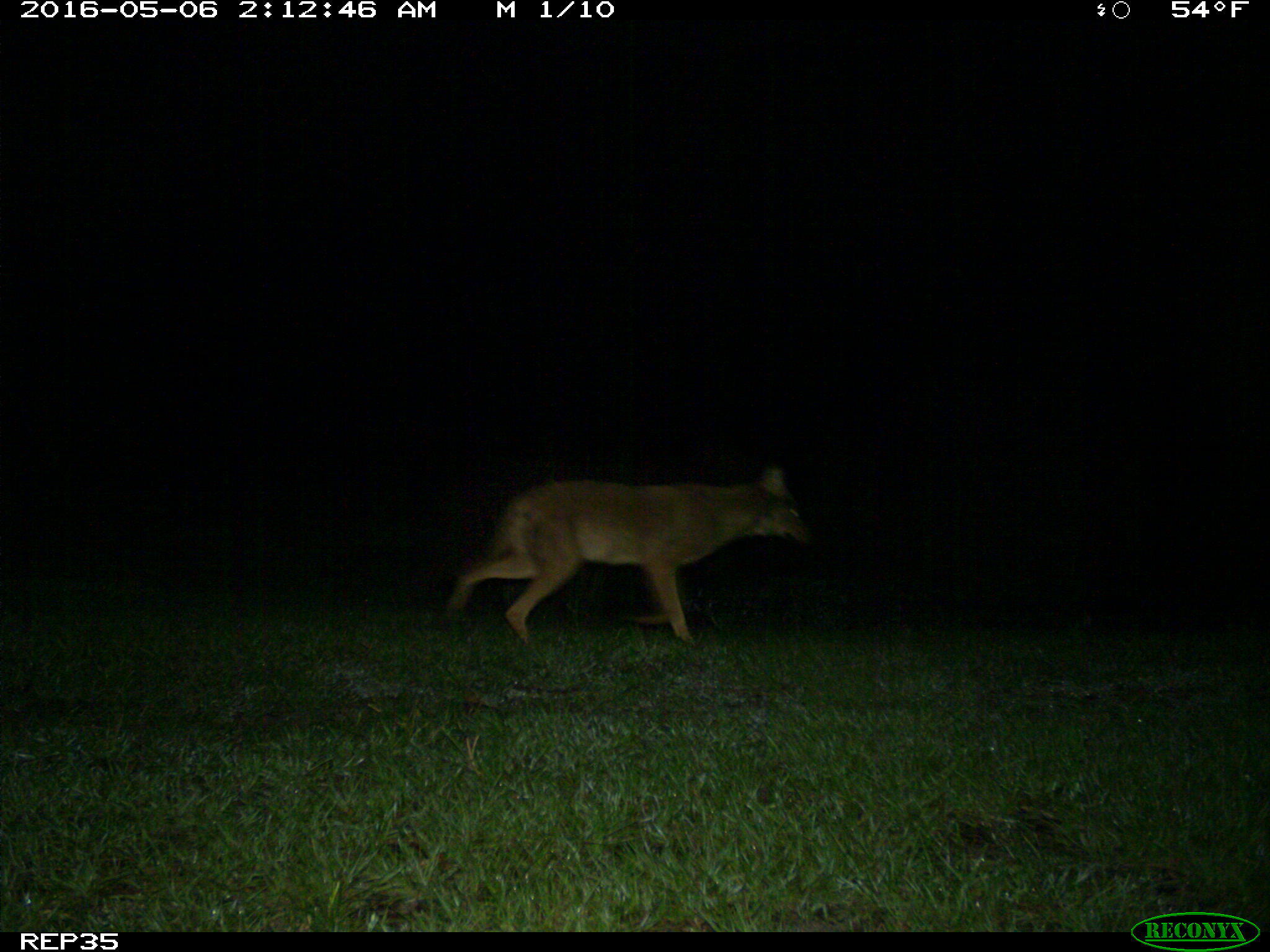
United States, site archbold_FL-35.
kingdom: Animalia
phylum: Chordata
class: Mammalia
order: Carnivora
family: Canidae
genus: Canis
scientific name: Canis latrans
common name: coyote